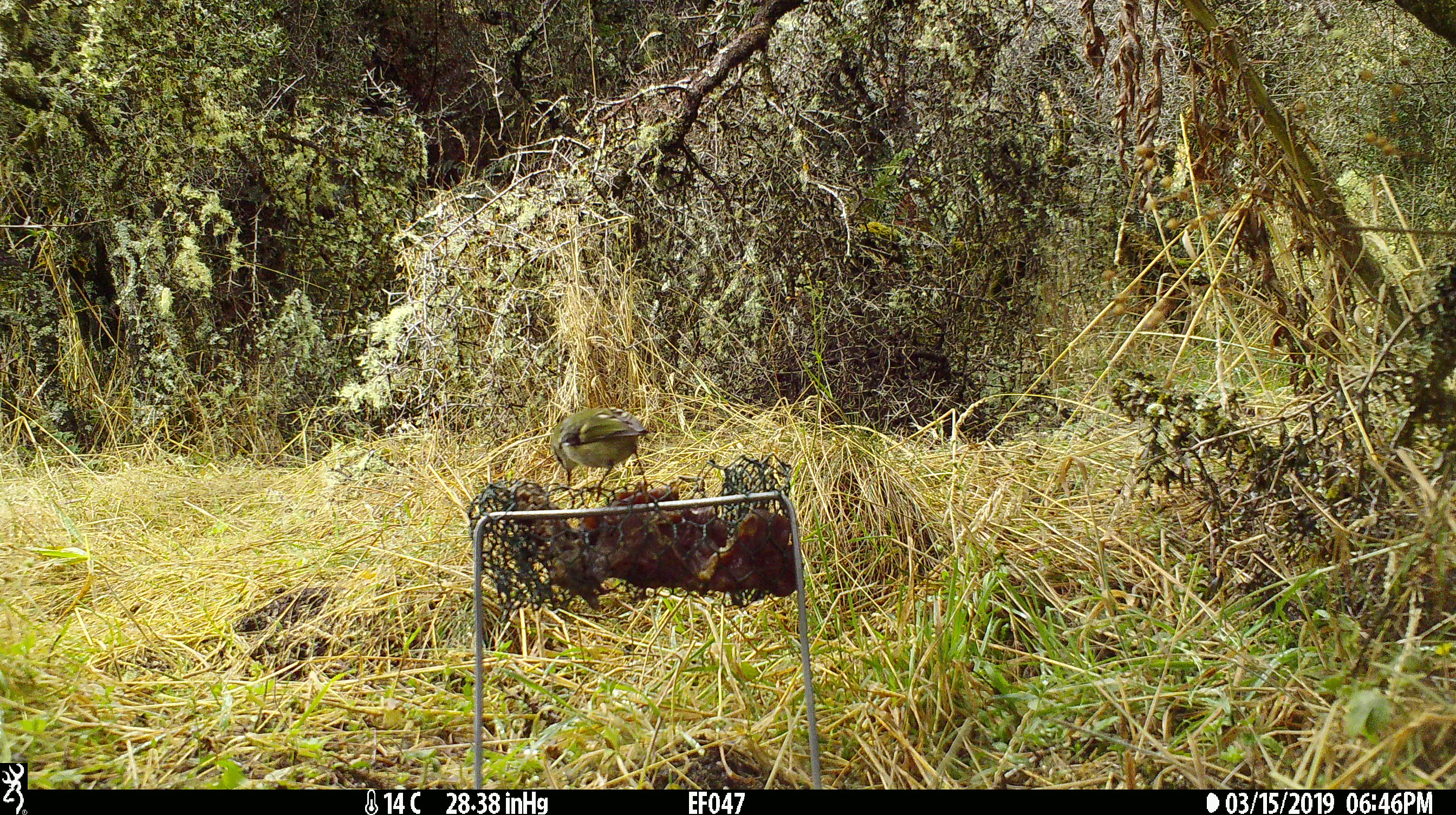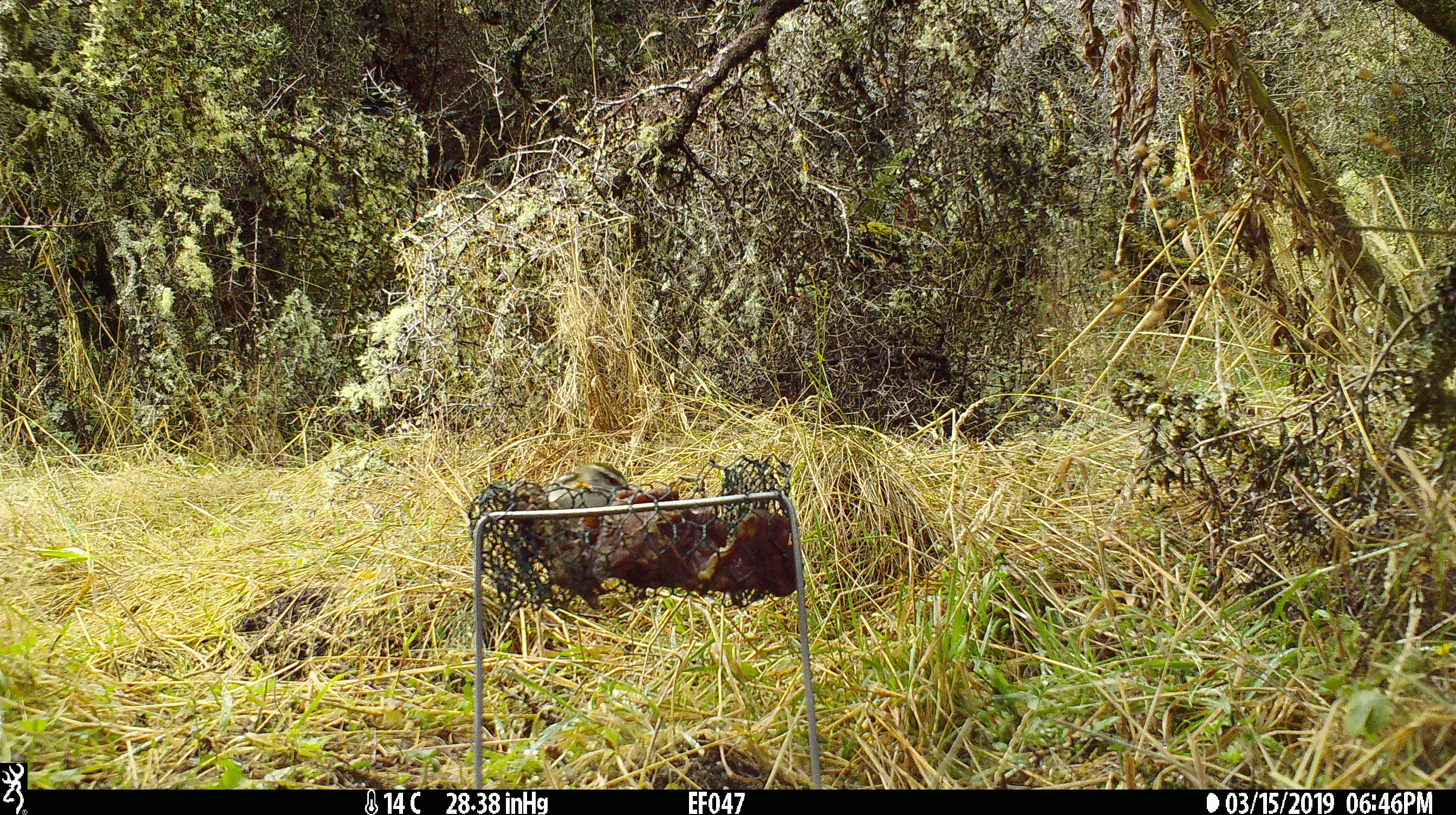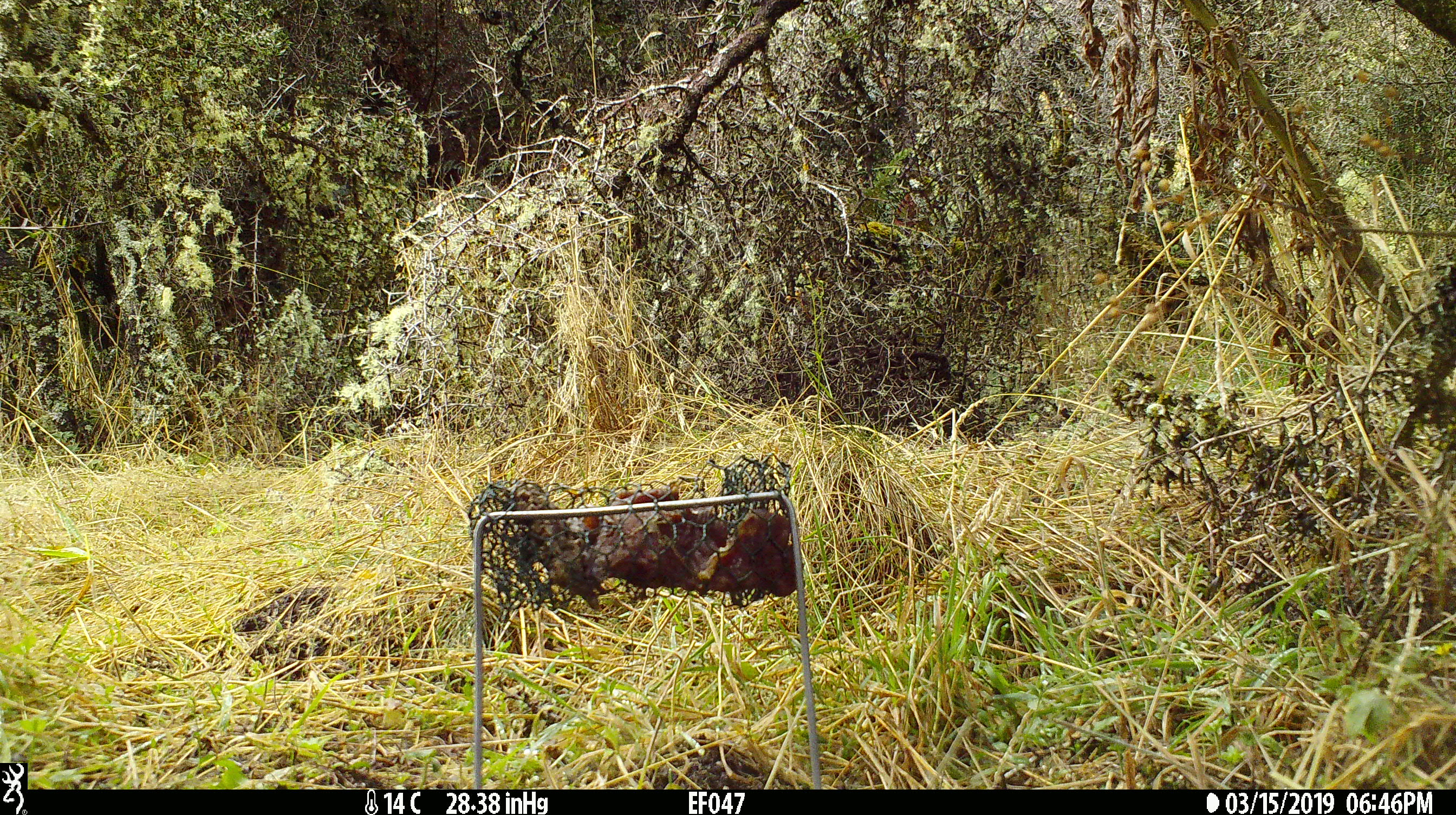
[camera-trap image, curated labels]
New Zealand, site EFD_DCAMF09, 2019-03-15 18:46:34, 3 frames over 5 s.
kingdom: Animalia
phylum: Chordata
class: Aves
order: Passeriformes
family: Acanthisittidae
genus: Acanthisitta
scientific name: Acanthisitta chloris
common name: rifleman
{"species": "rifleman (Acanthisitta chloris)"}